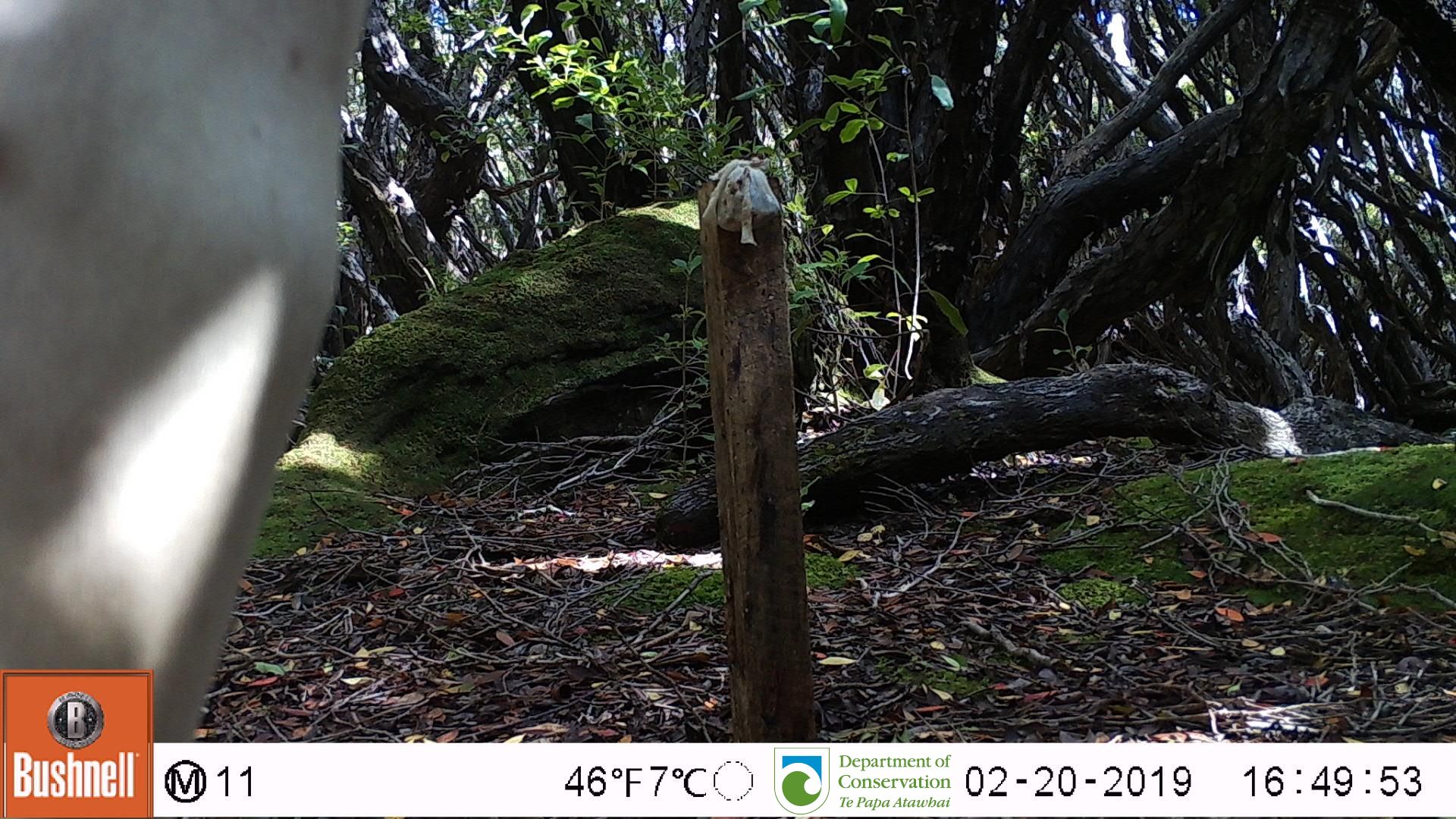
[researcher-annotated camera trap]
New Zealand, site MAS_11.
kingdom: Animalia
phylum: Chordata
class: Mammalia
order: Carnivora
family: Otariidae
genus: Phocarctos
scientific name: Phocarctos hookeri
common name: new zealand sea lion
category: sealion